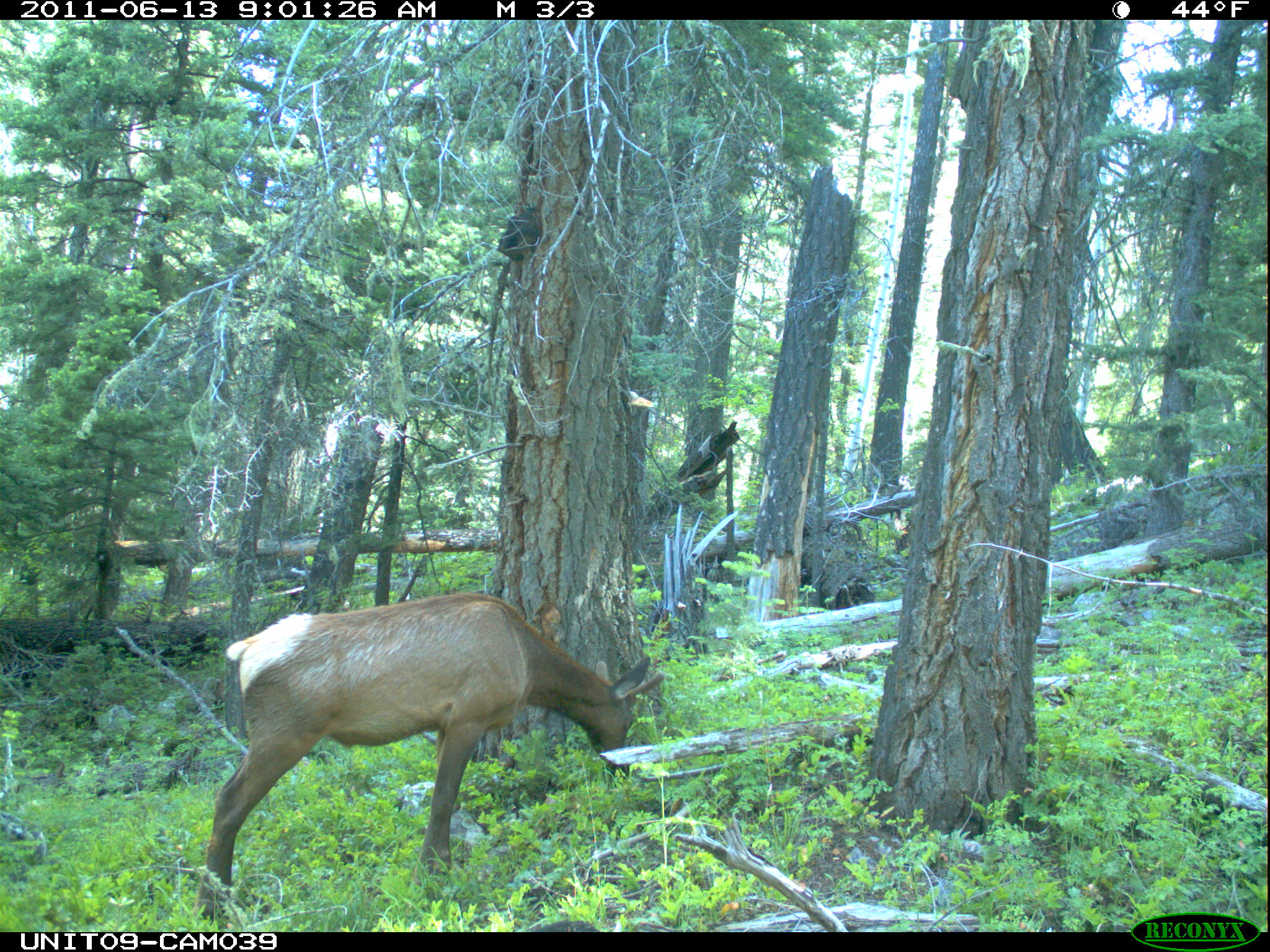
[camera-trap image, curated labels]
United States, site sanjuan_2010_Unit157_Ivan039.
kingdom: Animalia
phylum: Chordata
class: Mammalia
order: Artiodactyla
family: Cervidae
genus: Cervus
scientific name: Cervus elaphus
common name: red deer